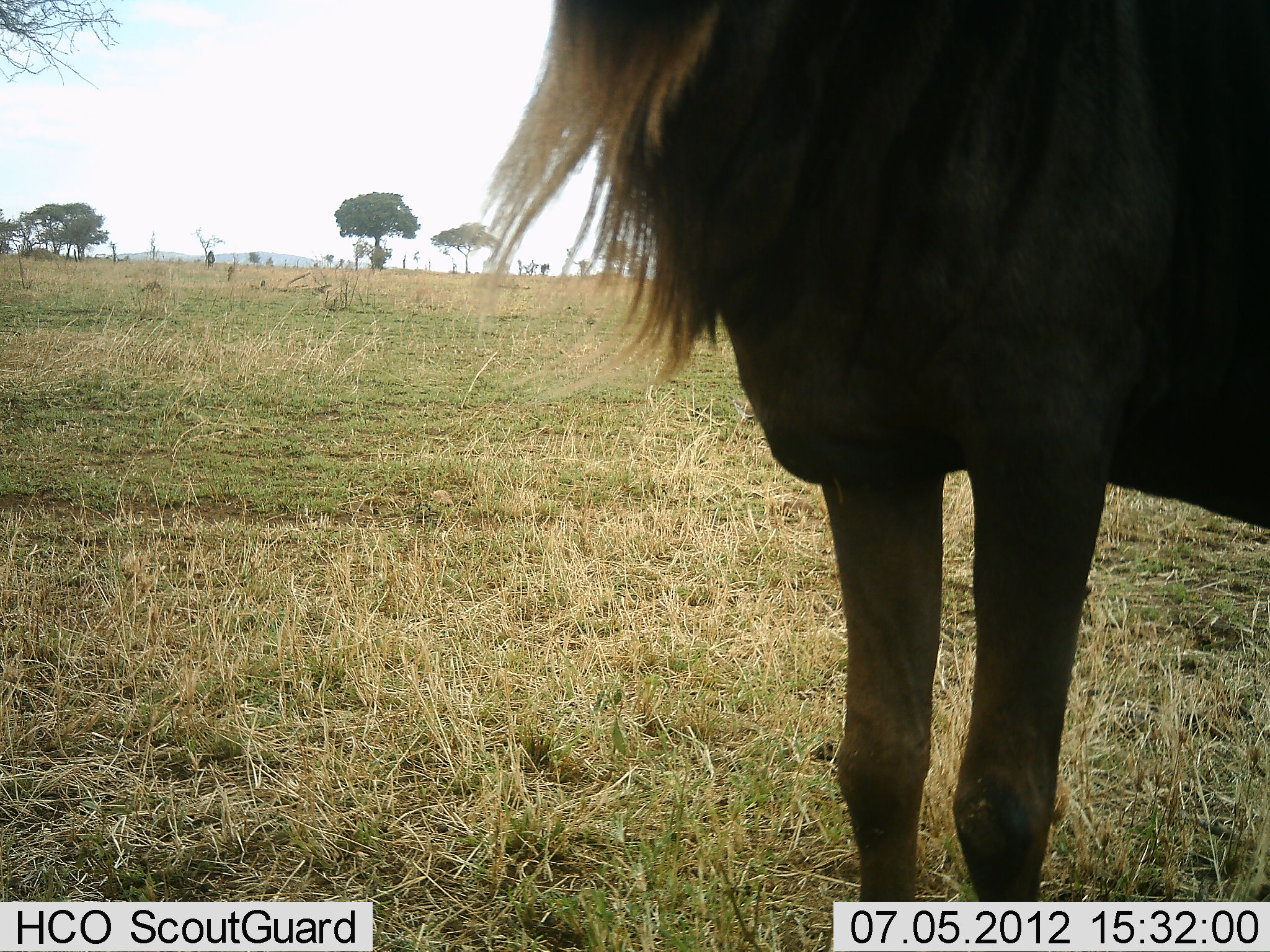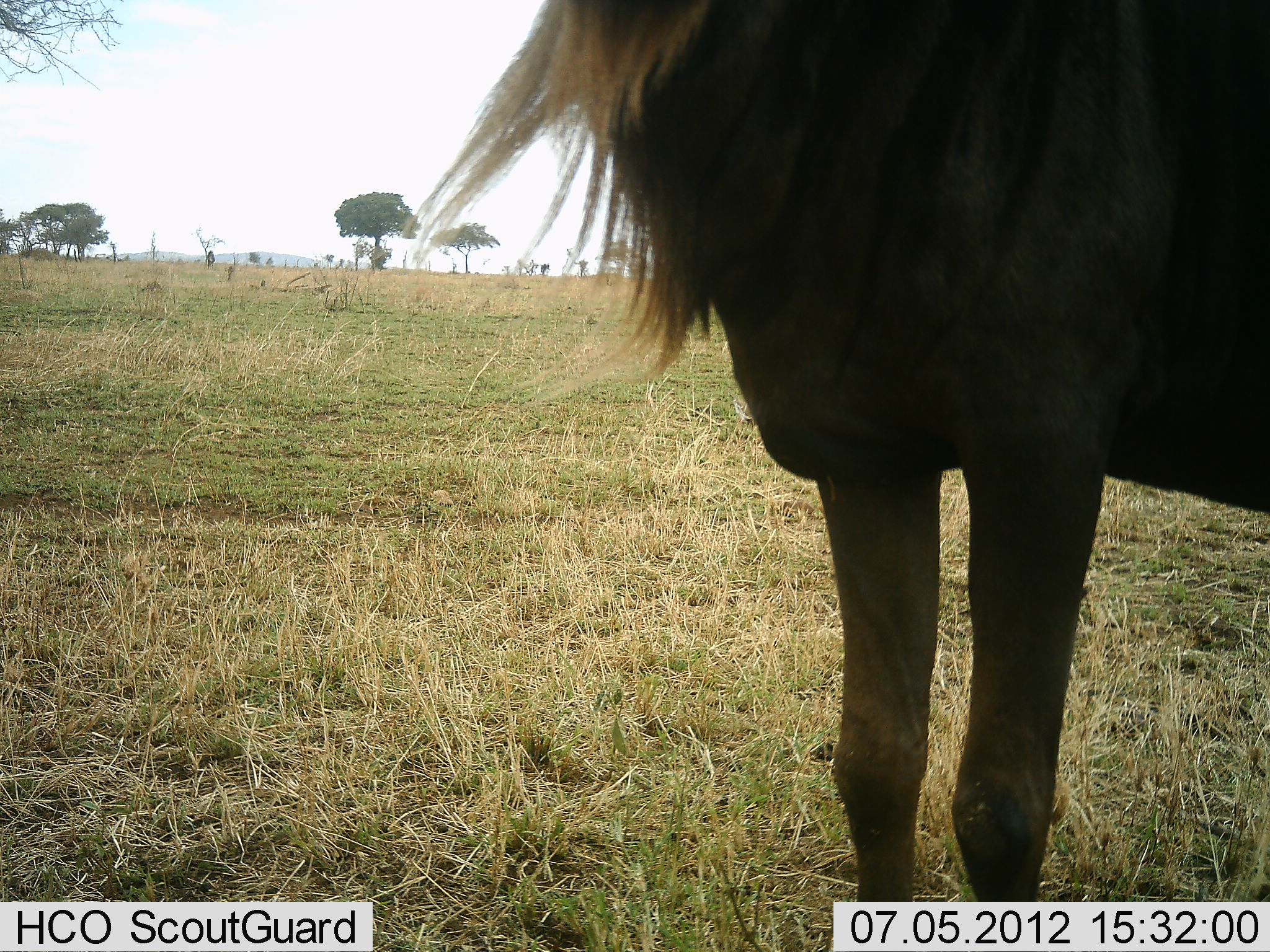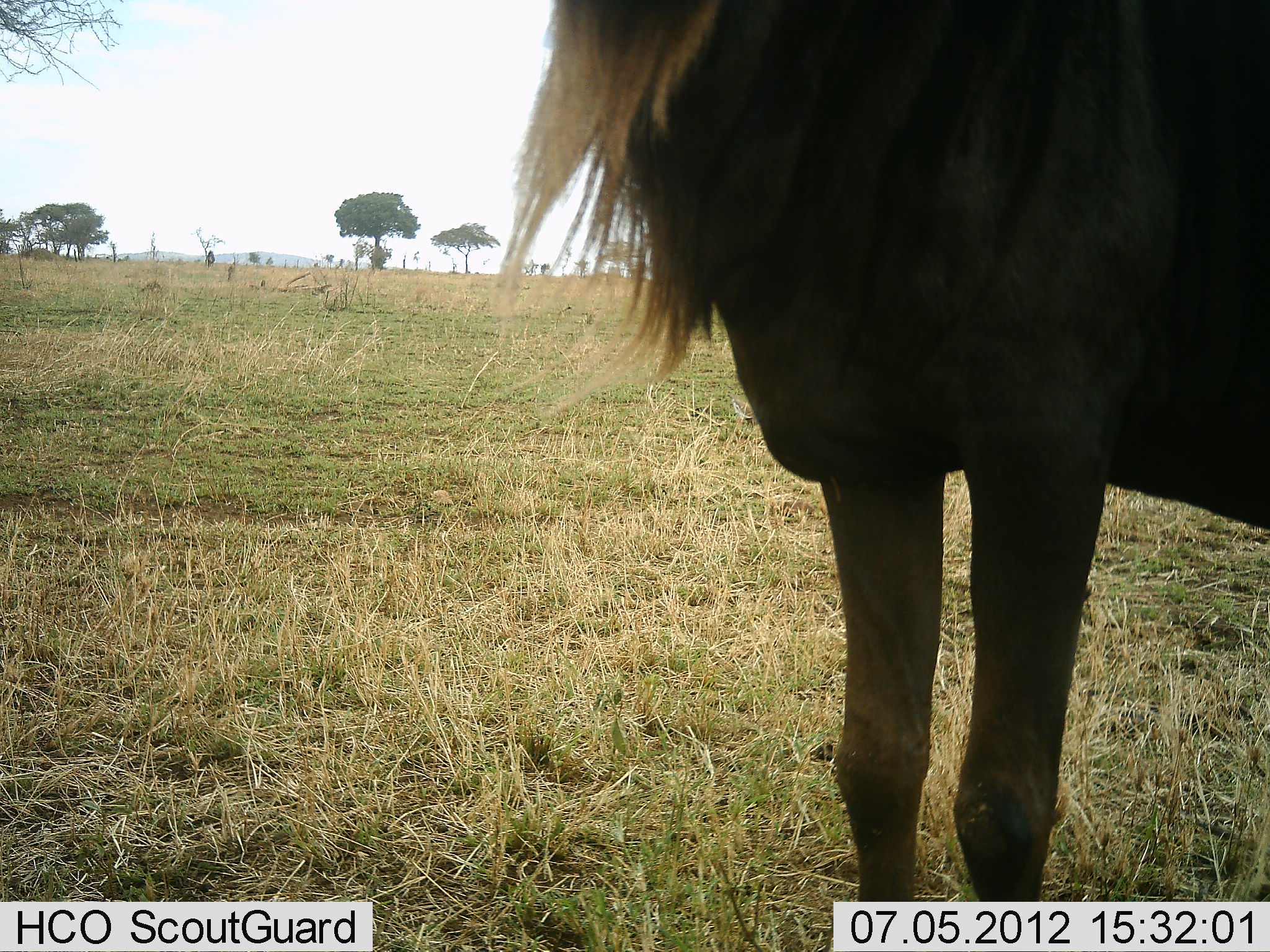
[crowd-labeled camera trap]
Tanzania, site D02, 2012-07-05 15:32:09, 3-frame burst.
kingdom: Animalia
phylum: Chordata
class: Mammalia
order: Artiodactyla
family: Bovidae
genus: Connochaetes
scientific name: Connochaetes taurinus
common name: blue wildebeest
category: wildebeest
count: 1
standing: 100%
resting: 0%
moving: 0%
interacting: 0%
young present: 0%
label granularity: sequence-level